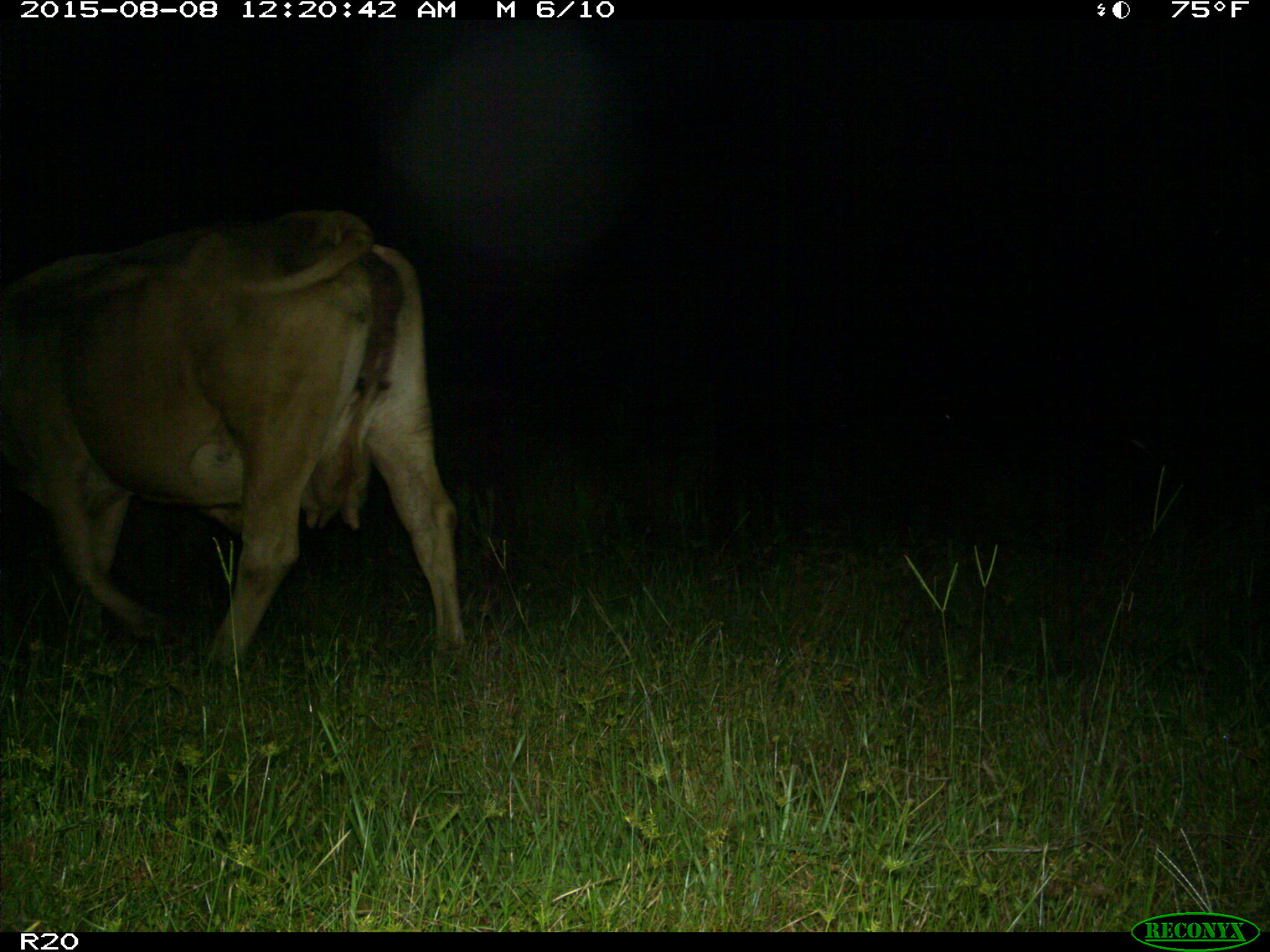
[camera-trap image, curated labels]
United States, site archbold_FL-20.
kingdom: Animalia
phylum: Chordata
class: Mammalia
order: Artiodactyla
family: Bovidae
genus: Bos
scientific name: Bos taurus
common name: domestic cow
Bos taurus (domestic cow).